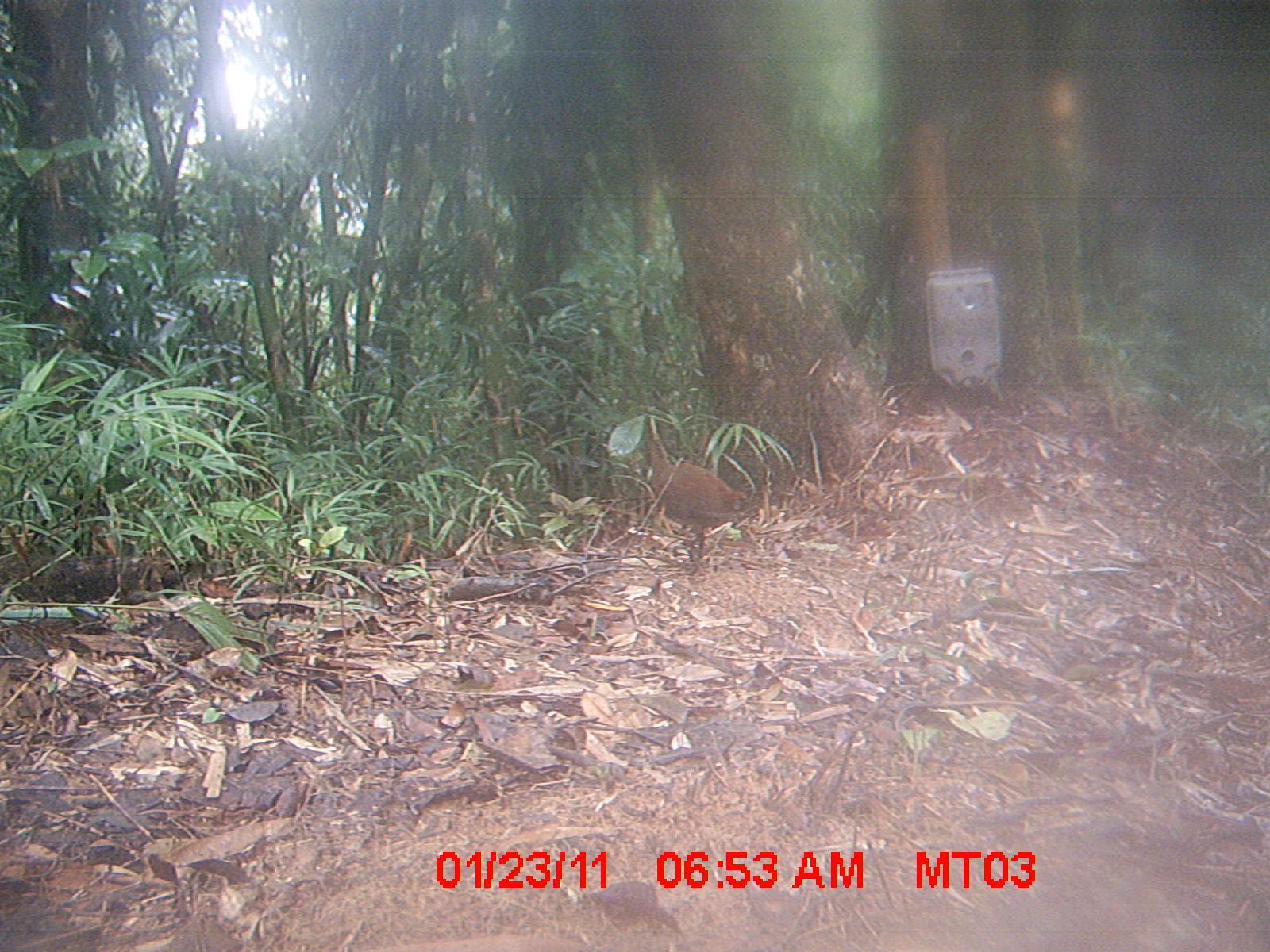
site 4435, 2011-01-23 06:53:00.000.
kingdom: Animalia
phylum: Chordata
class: Aves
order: Gruiformes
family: Sarothruridae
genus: Mentocrex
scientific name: Mentocrex kioloides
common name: madagascar wood rail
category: canirallus kioloides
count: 1